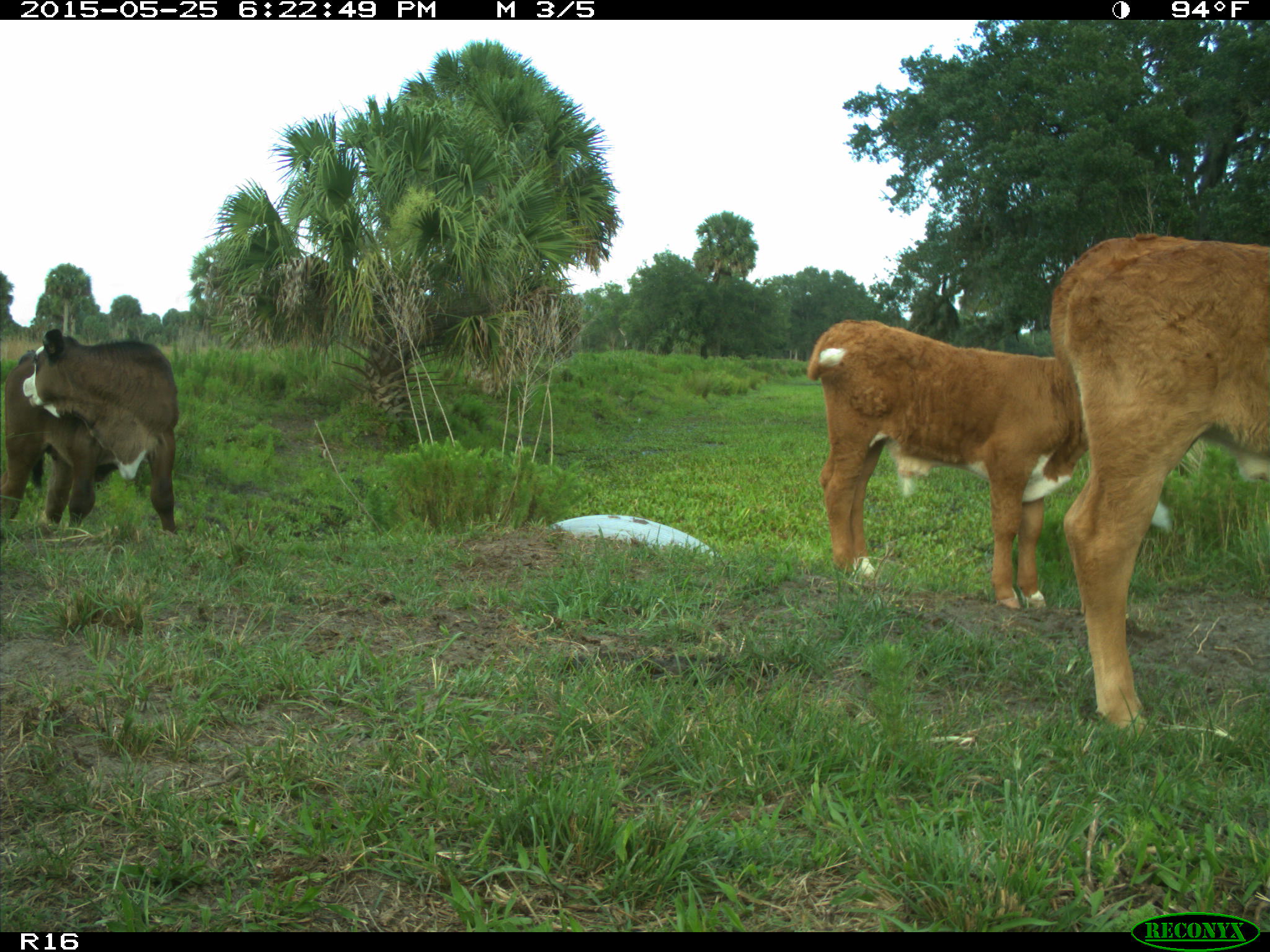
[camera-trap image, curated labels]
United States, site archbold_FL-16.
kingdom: Animalia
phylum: Chordata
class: Mammalia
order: Artiodactyla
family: Bovidae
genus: Bos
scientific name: Bos taurus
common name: domestic cow